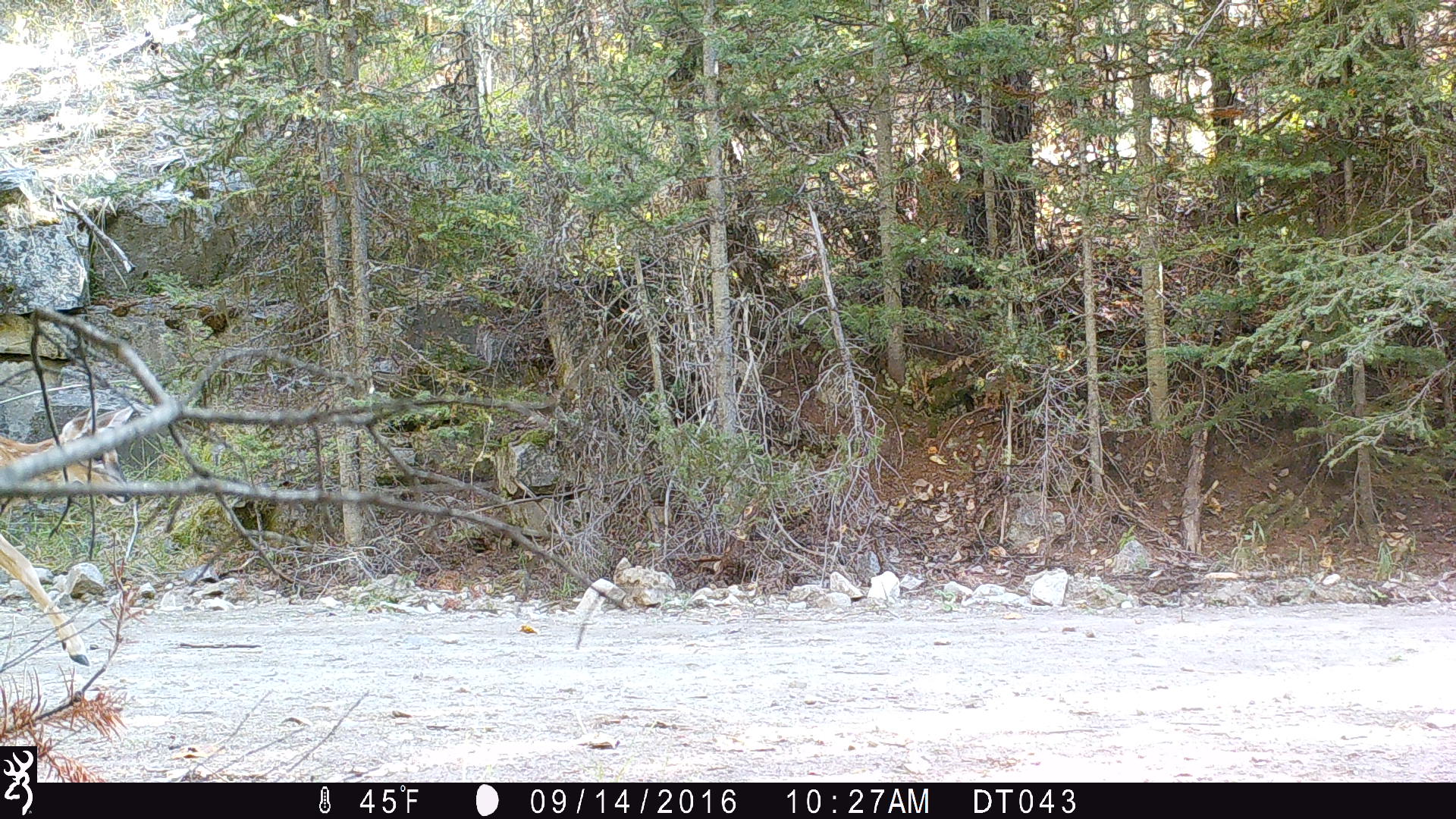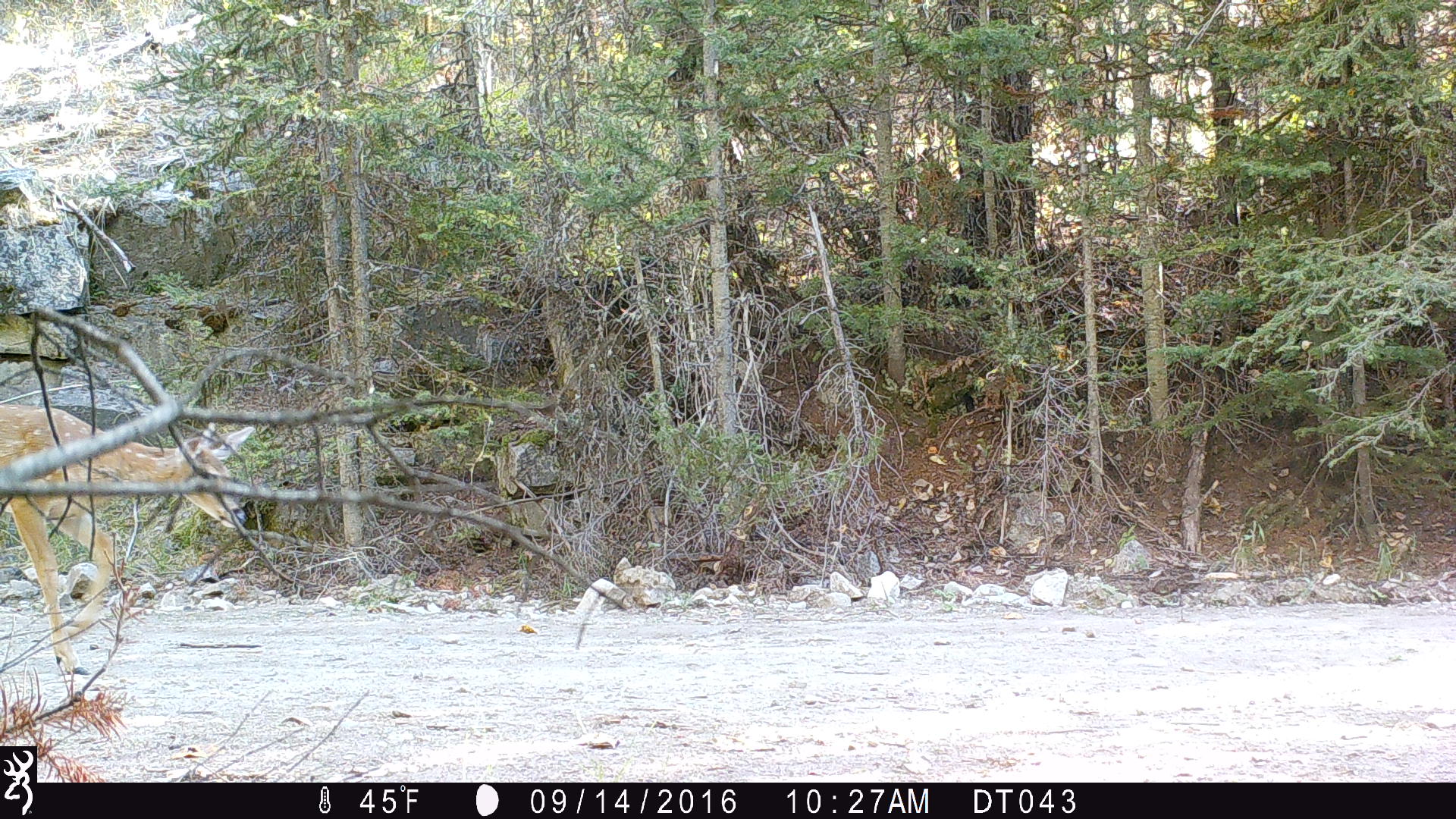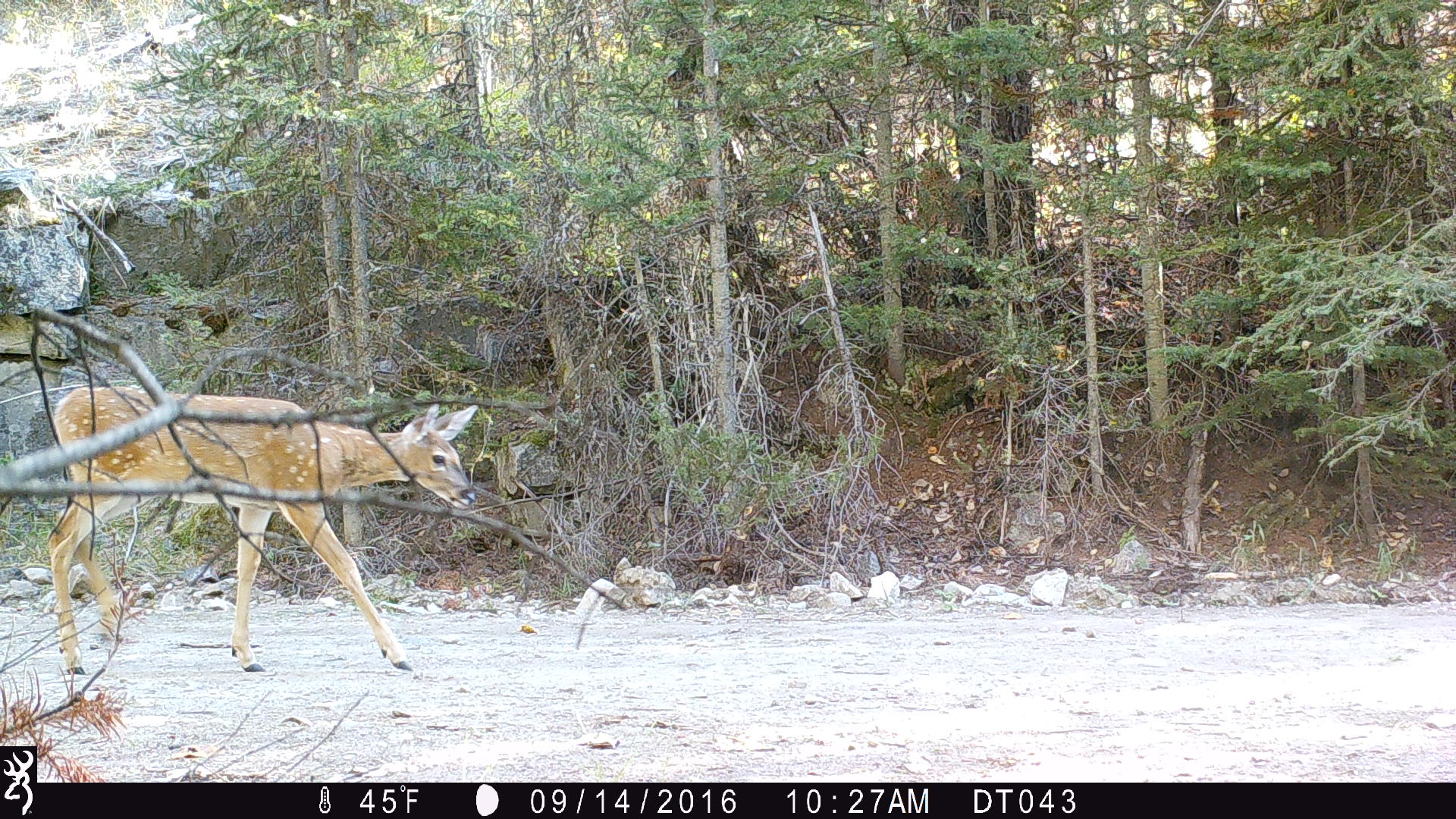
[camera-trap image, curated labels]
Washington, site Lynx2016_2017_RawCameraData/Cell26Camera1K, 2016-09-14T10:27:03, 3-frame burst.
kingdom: Animalia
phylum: Chordata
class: Mammalia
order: Artiodactyla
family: Cervidae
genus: Odocoileus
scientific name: Odocoileus virginianus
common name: white-tailed deer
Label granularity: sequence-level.